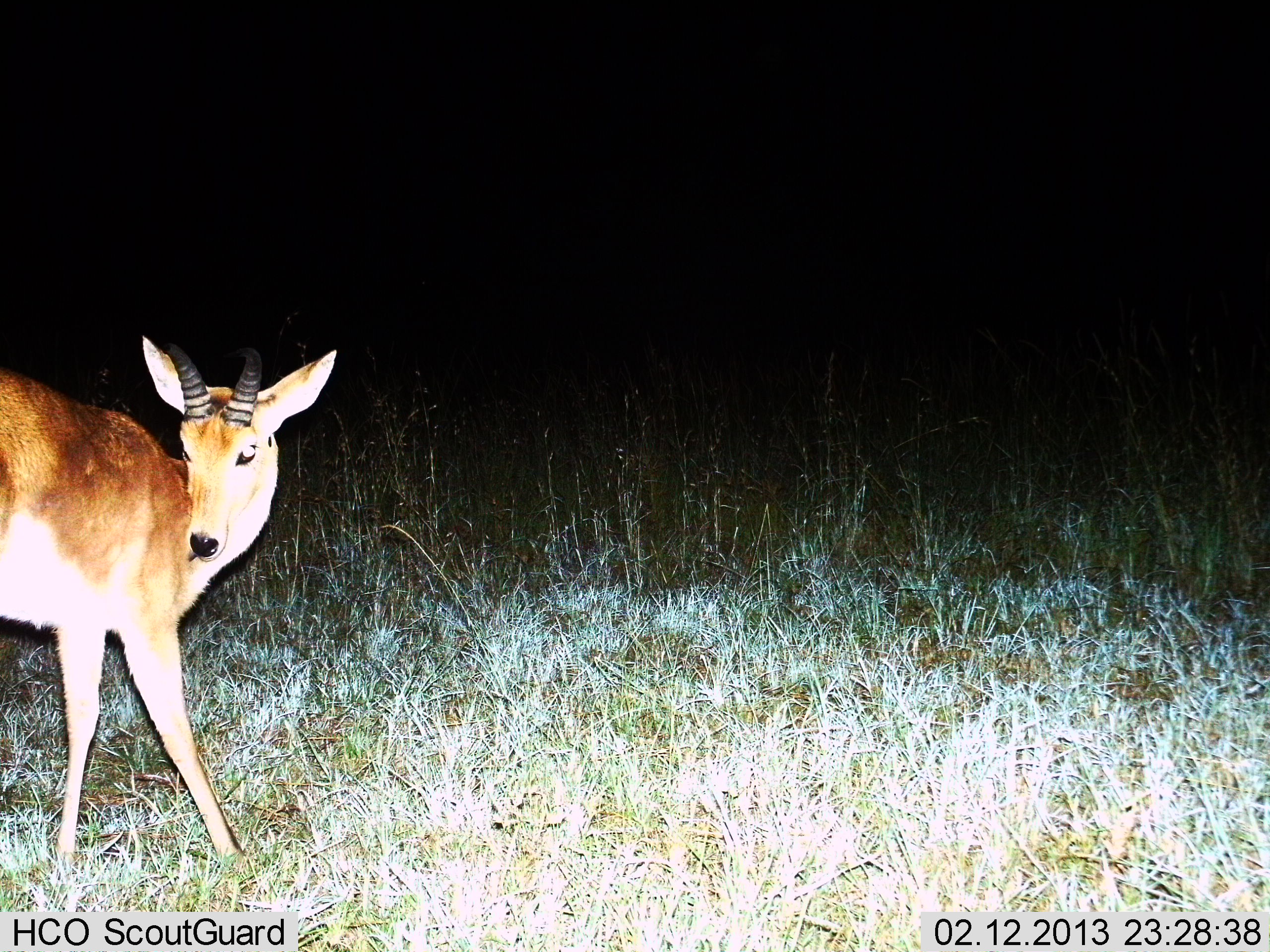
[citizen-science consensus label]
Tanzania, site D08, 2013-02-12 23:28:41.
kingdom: Animalia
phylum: Chordata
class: Mammalia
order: Artiodactyla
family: Bovidae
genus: Redunca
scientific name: Redunca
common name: reedbuck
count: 1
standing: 70%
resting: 0%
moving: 35%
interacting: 0%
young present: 0%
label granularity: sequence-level